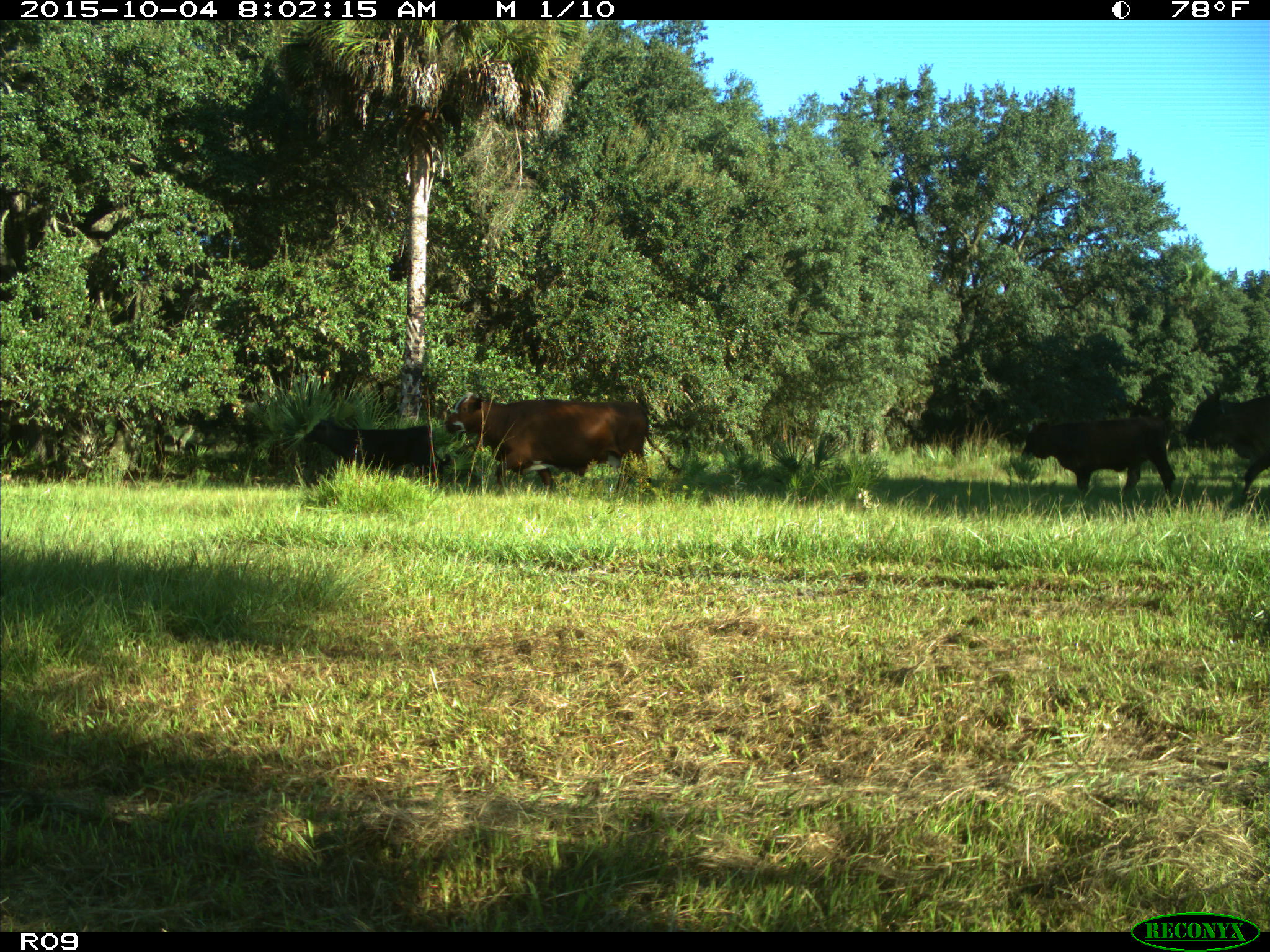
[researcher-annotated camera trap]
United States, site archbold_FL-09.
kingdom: Animalia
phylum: Chordata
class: Mammalia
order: Artiodactyla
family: Bovidae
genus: Bos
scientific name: Bos taurus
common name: domestic cow